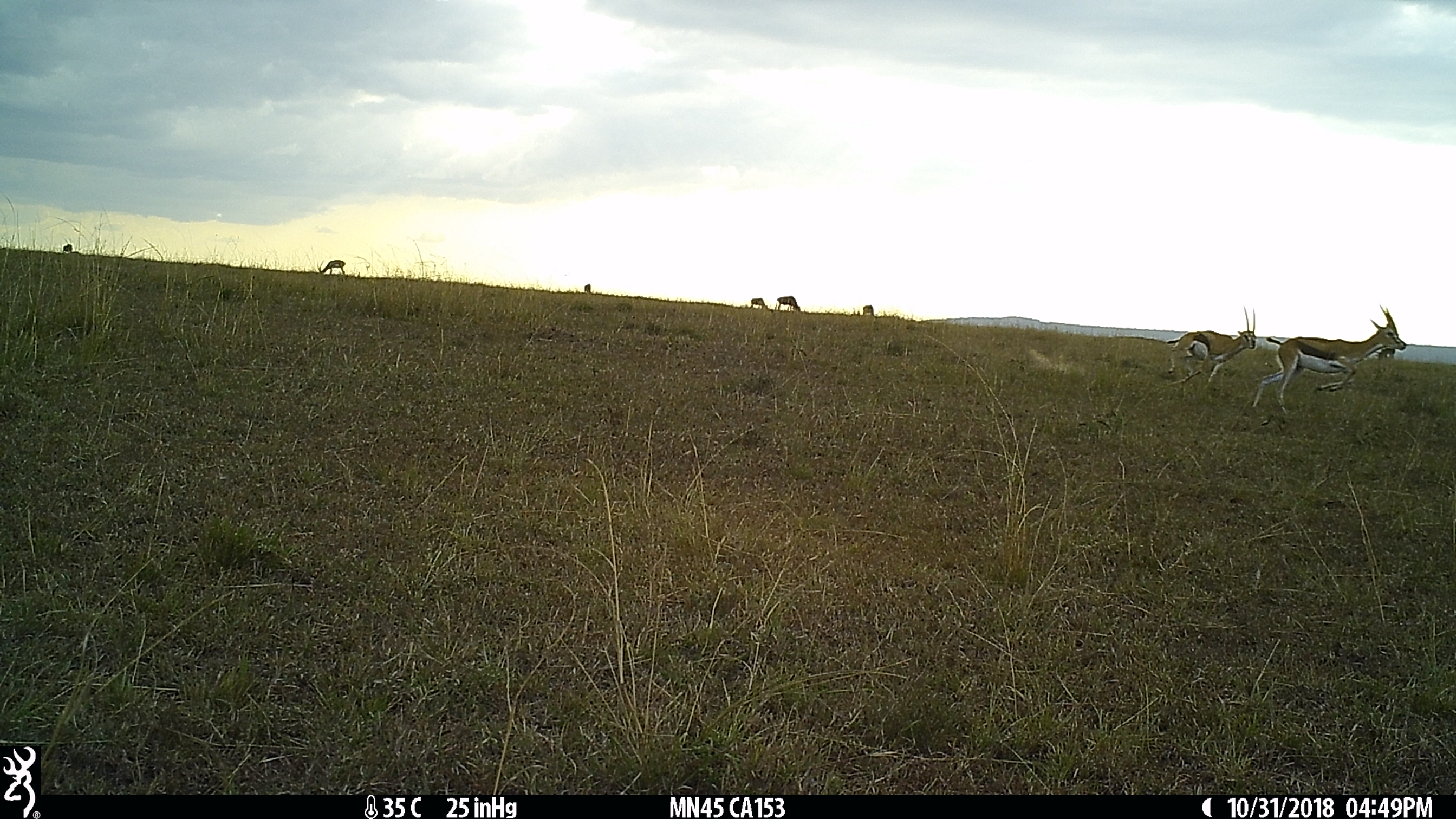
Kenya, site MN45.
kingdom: Animalia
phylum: Chordata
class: Mammalia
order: Artiodactyla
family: Bovidae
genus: Eudorcas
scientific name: Eudorcas thomsonii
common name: thomon's gazelle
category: gazelle thomsons